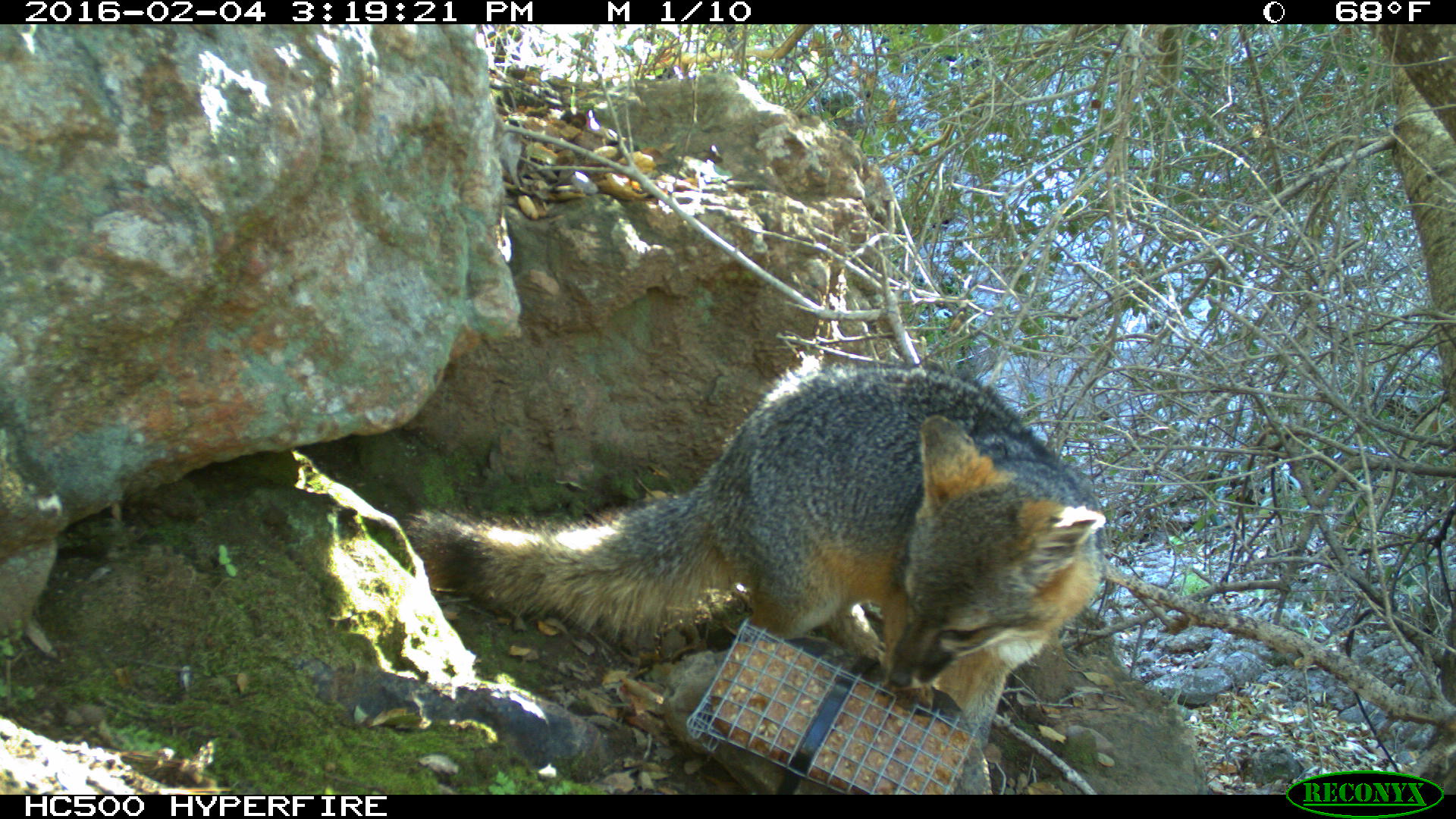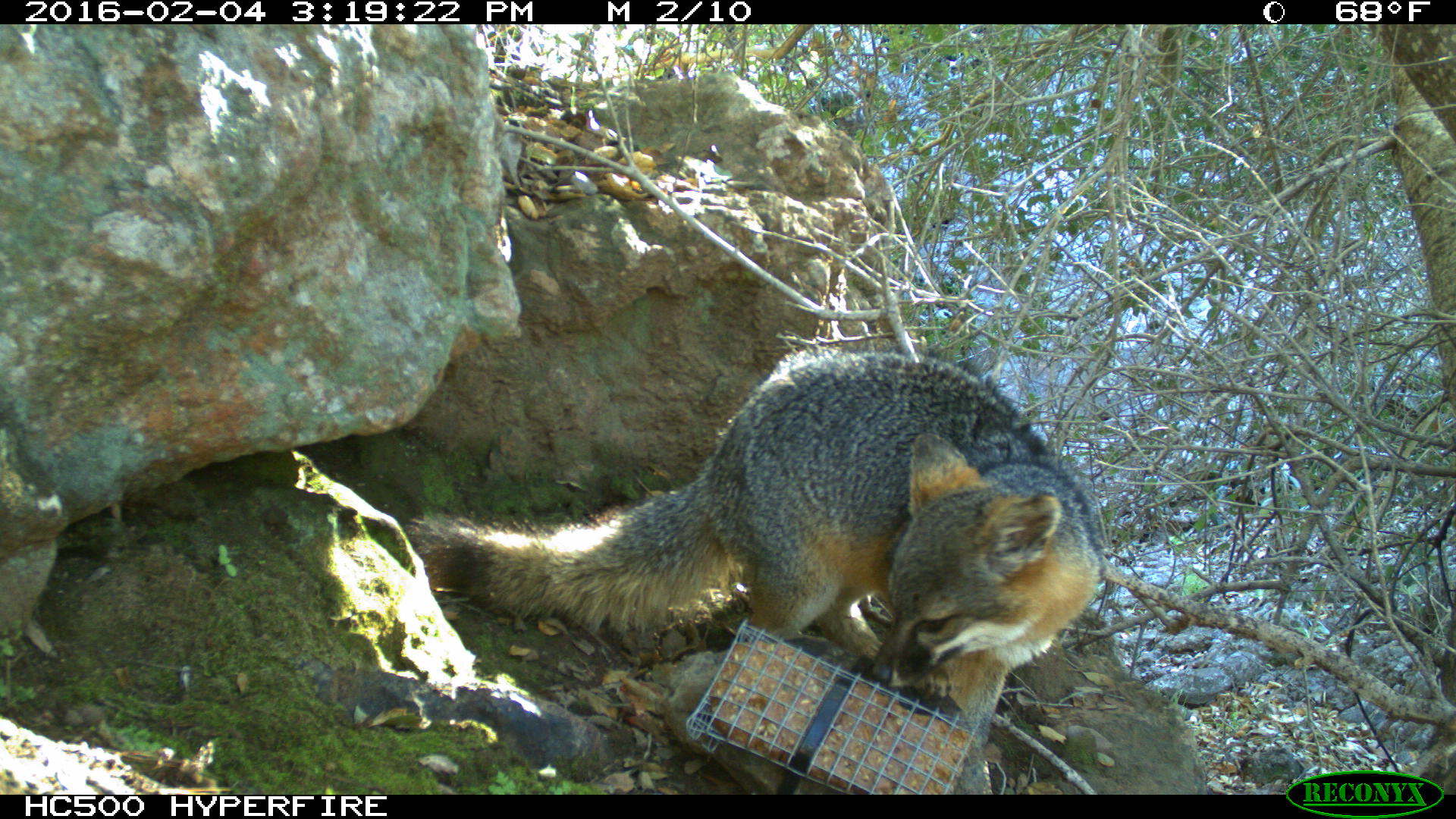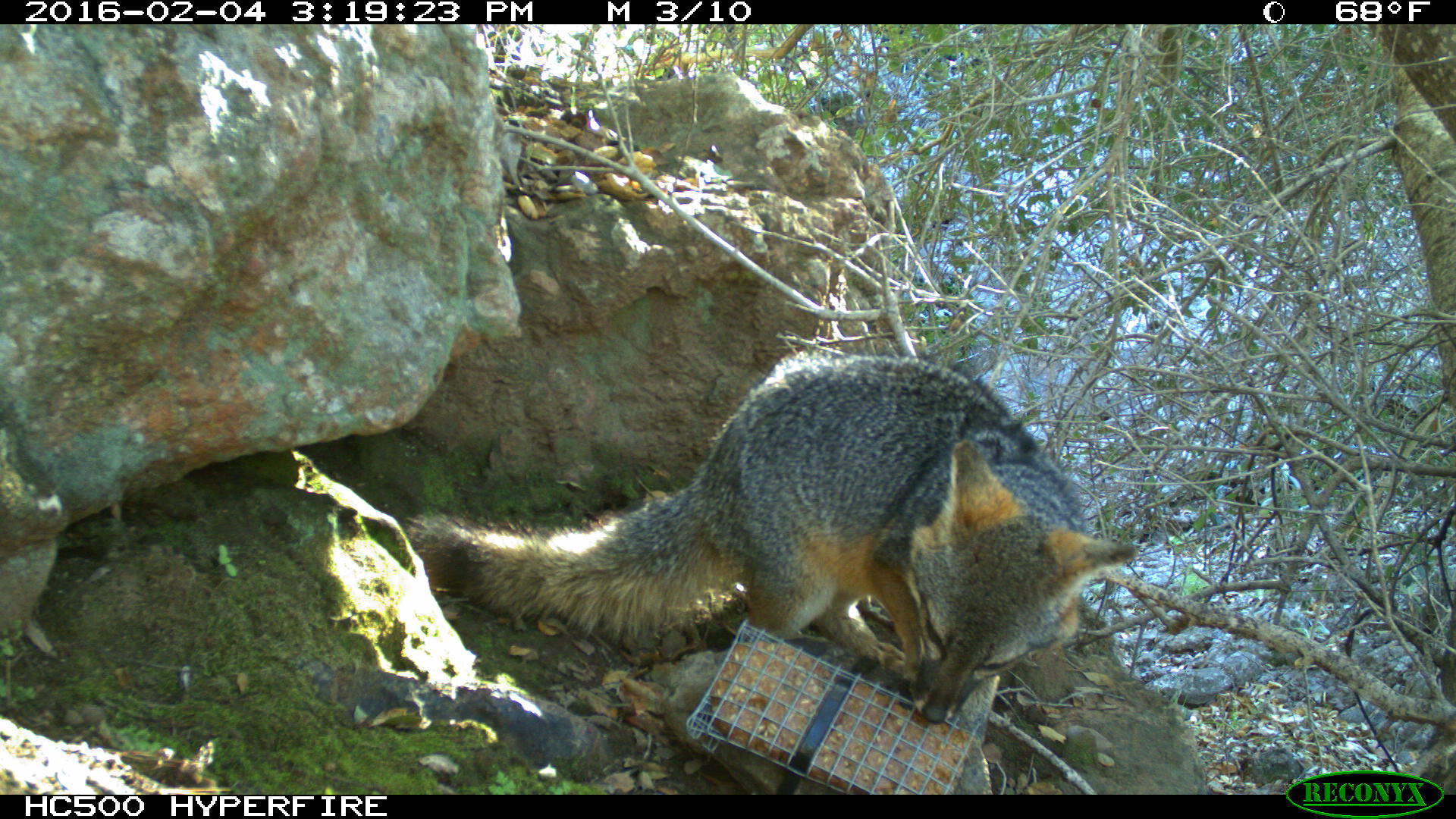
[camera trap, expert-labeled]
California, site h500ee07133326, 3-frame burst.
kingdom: Animalia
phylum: Chordata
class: Mammalia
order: Carnivora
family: Canidae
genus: Urocyon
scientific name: Urocyon littoralis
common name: island fox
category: fox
Fox (island fox) (Urocyon littoralis).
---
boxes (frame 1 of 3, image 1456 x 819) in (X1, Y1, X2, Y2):
fox: (399, 362, 1109, 749)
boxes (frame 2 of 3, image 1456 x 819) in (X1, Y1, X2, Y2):
fox: (410, 351, 1104, 749)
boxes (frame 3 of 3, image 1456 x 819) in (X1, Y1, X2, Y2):
fox: (399, 349, 1138, 749)